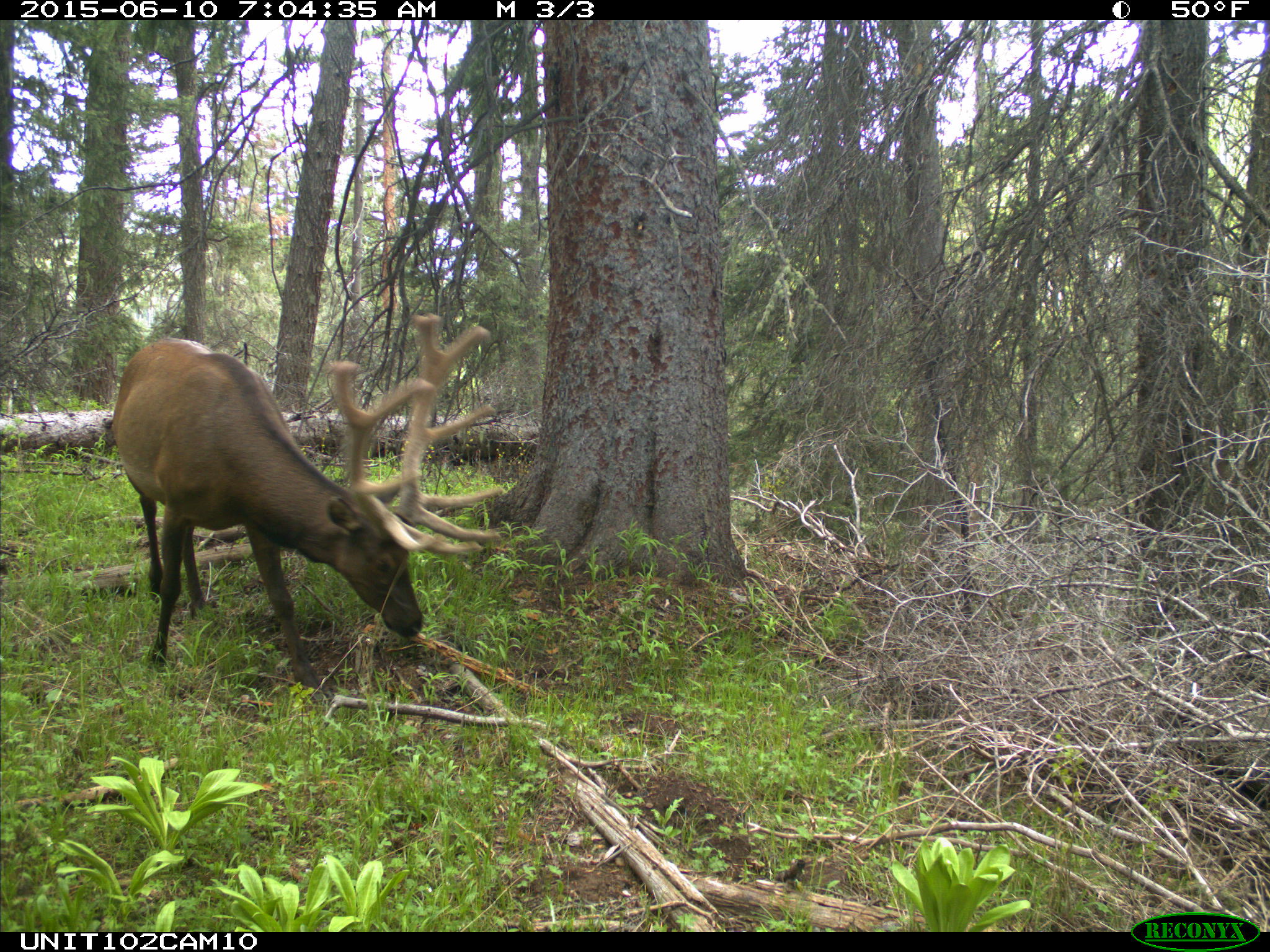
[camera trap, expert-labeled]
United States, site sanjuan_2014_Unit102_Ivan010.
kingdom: Animalia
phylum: Chordata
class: Mammalia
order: Artiodactyla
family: Cervidae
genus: Cervus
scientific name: Cervus elaphus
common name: red deer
Cervus elaphus (red deer).